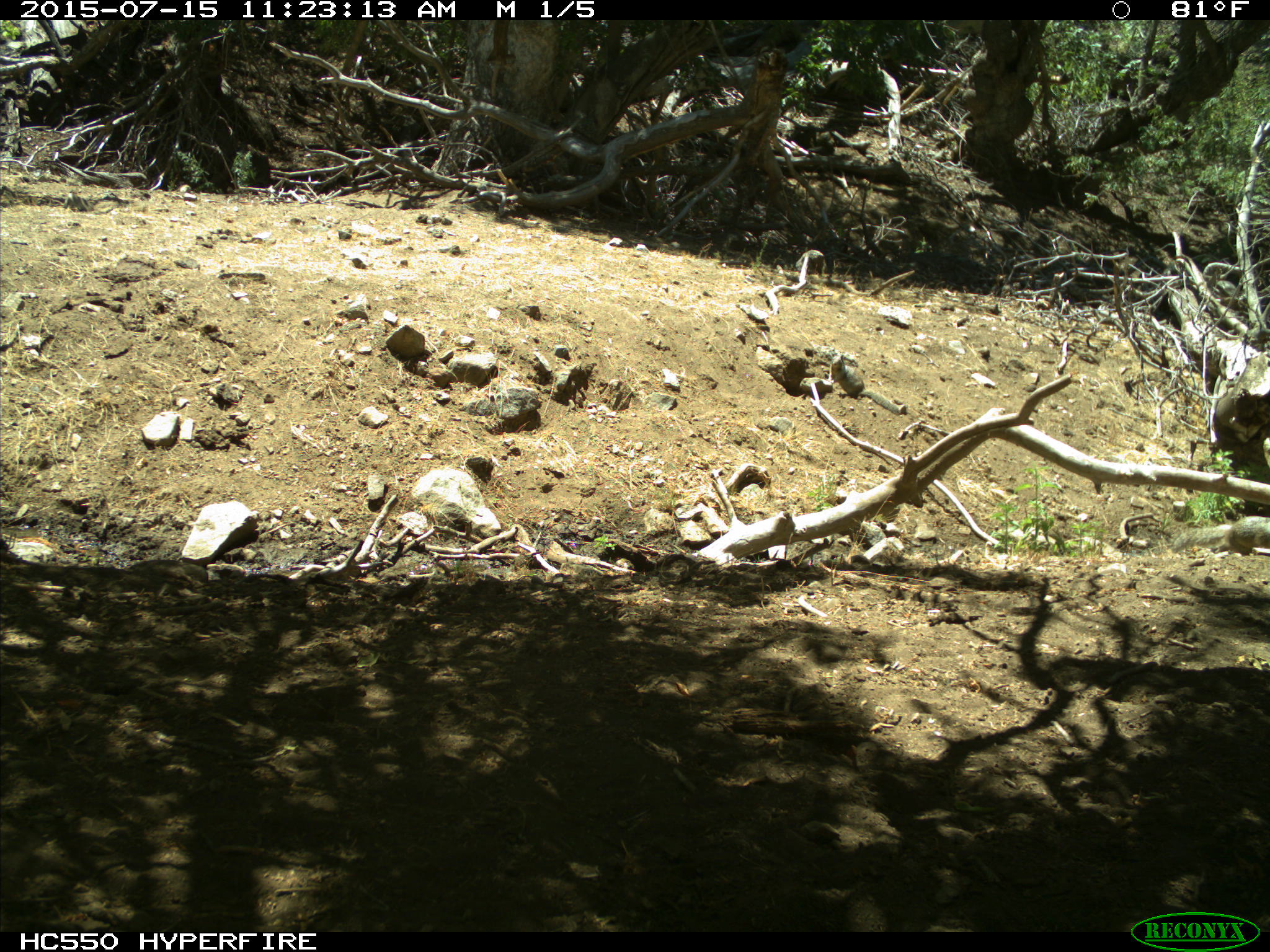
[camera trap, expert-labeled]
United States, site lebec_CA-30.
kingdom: Animalia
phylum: Chordata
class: Mammalia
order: Rodentia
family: Sciuridae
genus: Otospermophilus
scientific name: Otospermophilus beecheyi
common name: california ground squirrel